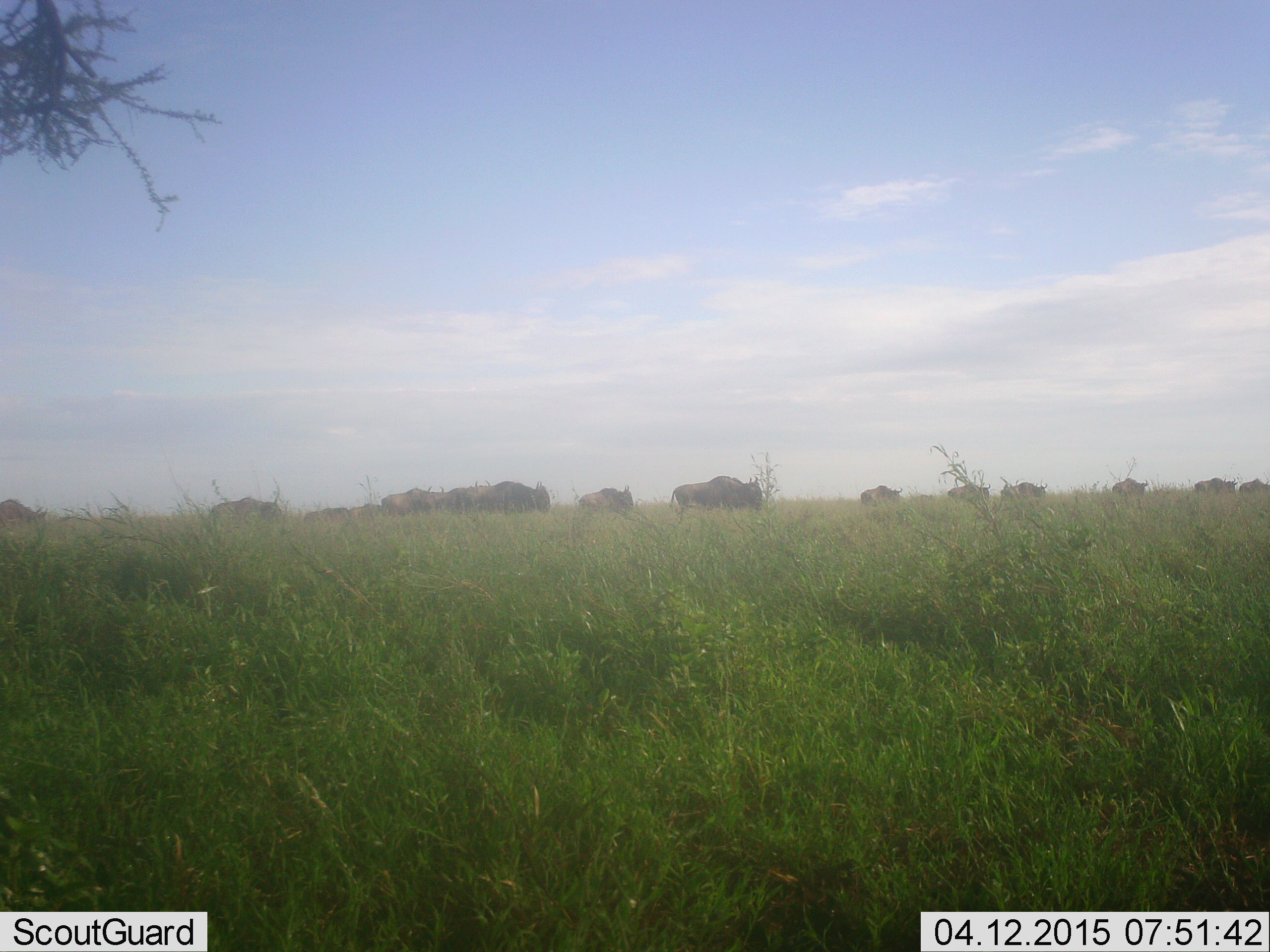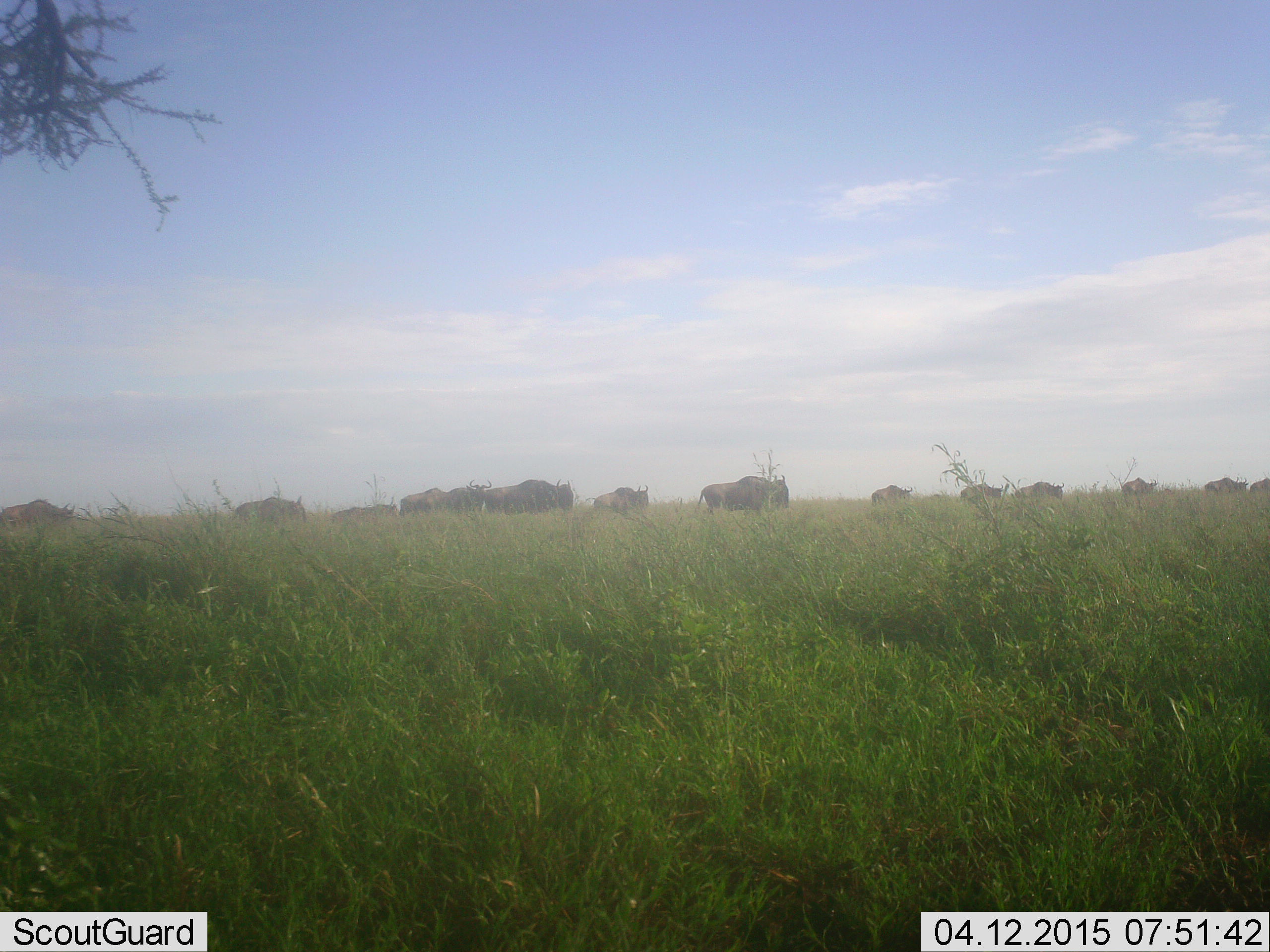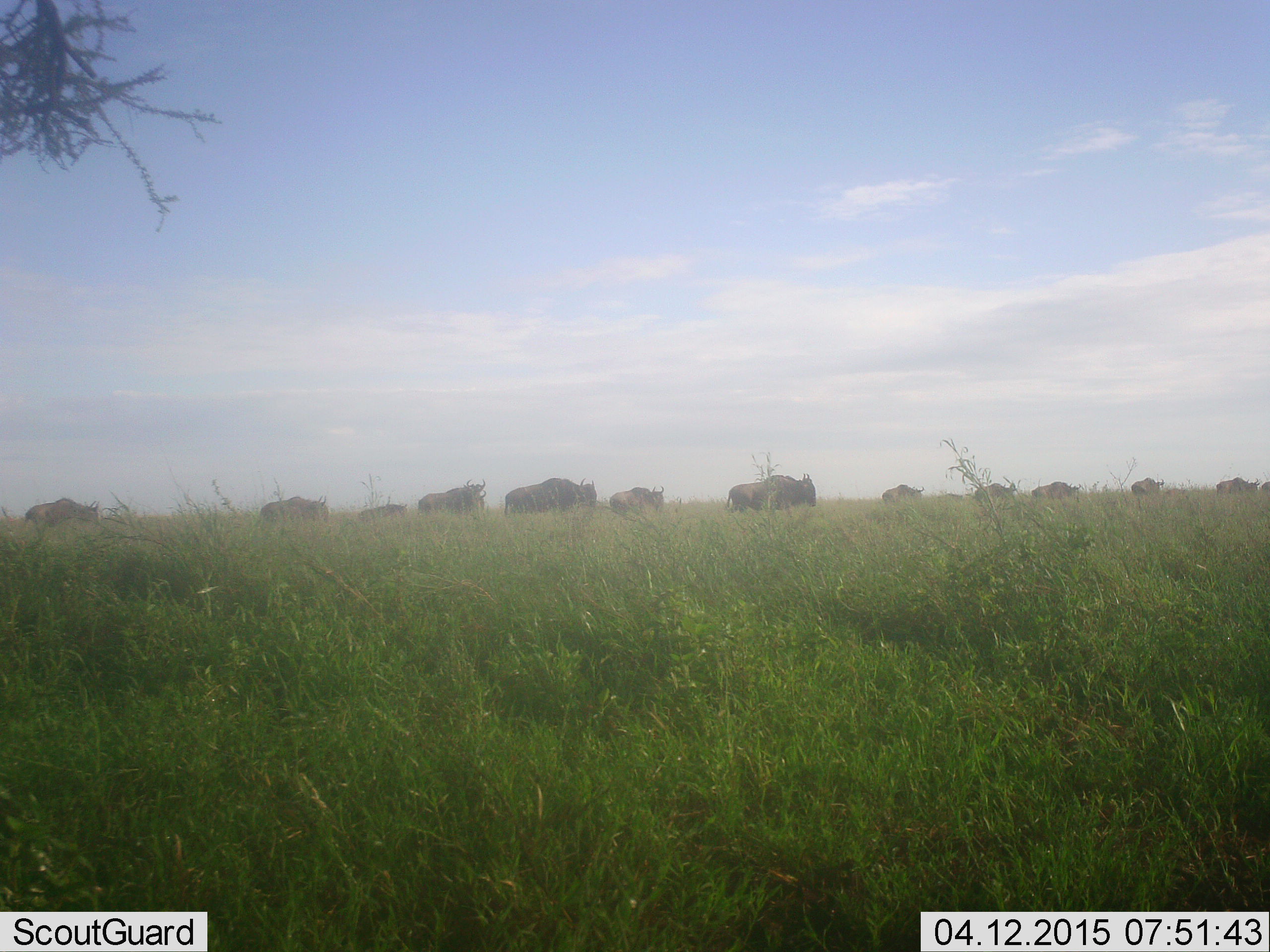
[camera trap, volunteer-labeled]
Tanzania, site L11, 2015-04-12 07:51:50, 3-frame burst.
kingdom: Animalia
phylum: Chordata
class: Mammalia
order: Artiodactyla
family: Bovidae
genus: Connochaetes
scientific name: Connochaetes taurinus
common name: blue wildebeest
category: wildebeest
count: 11-50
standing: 0%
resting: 0%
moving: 100%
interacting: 0%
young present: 9%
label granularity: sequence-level